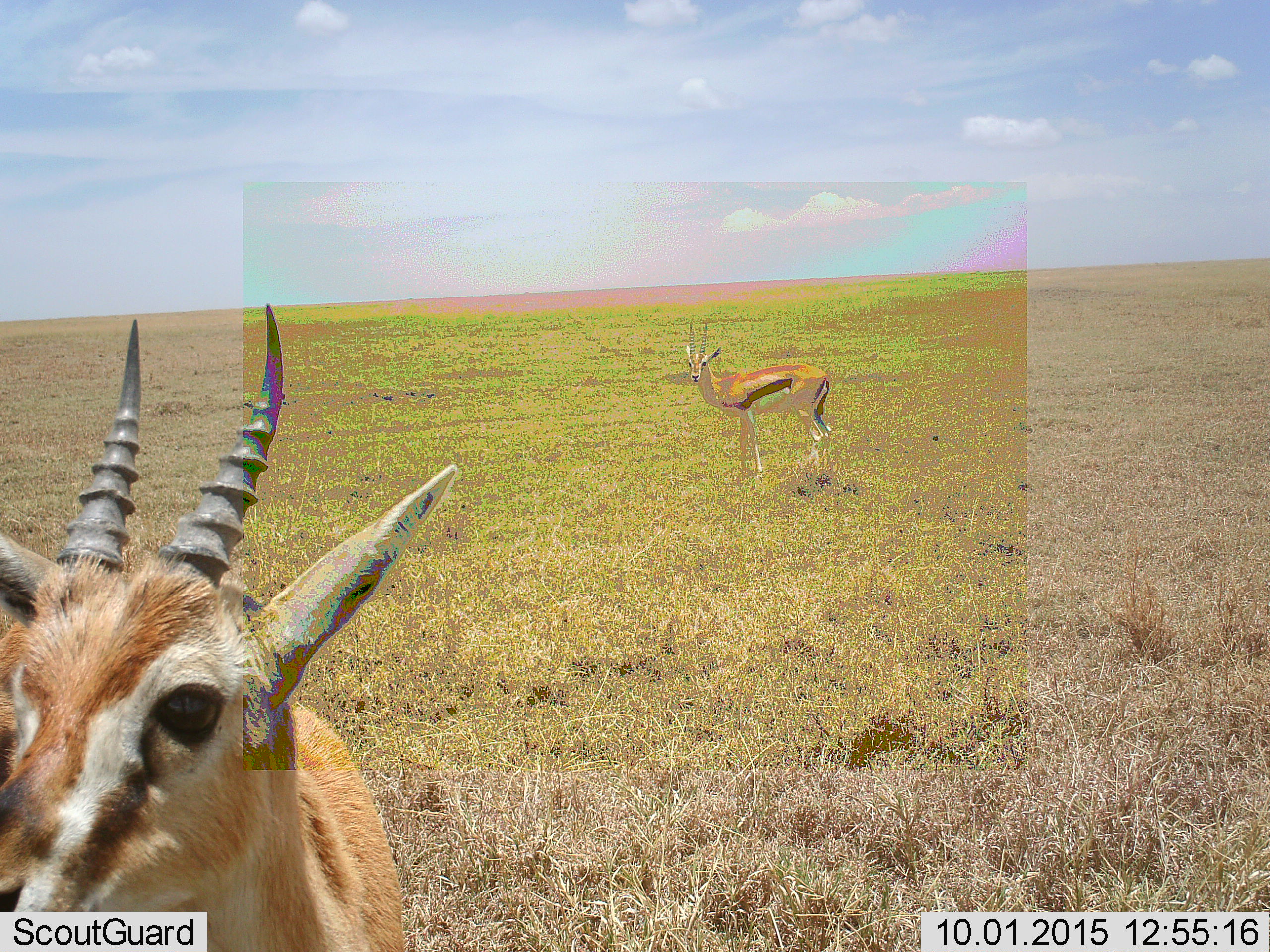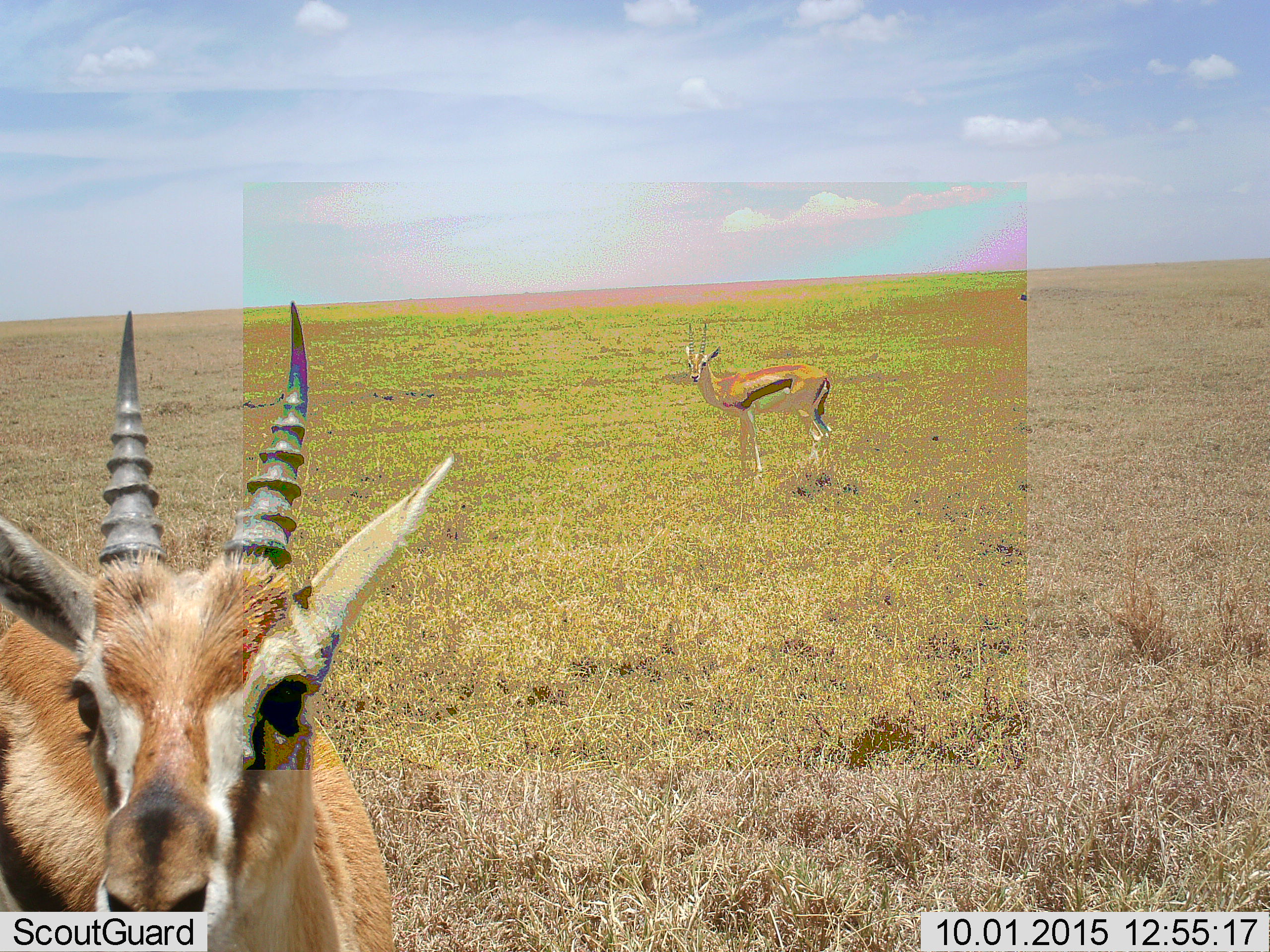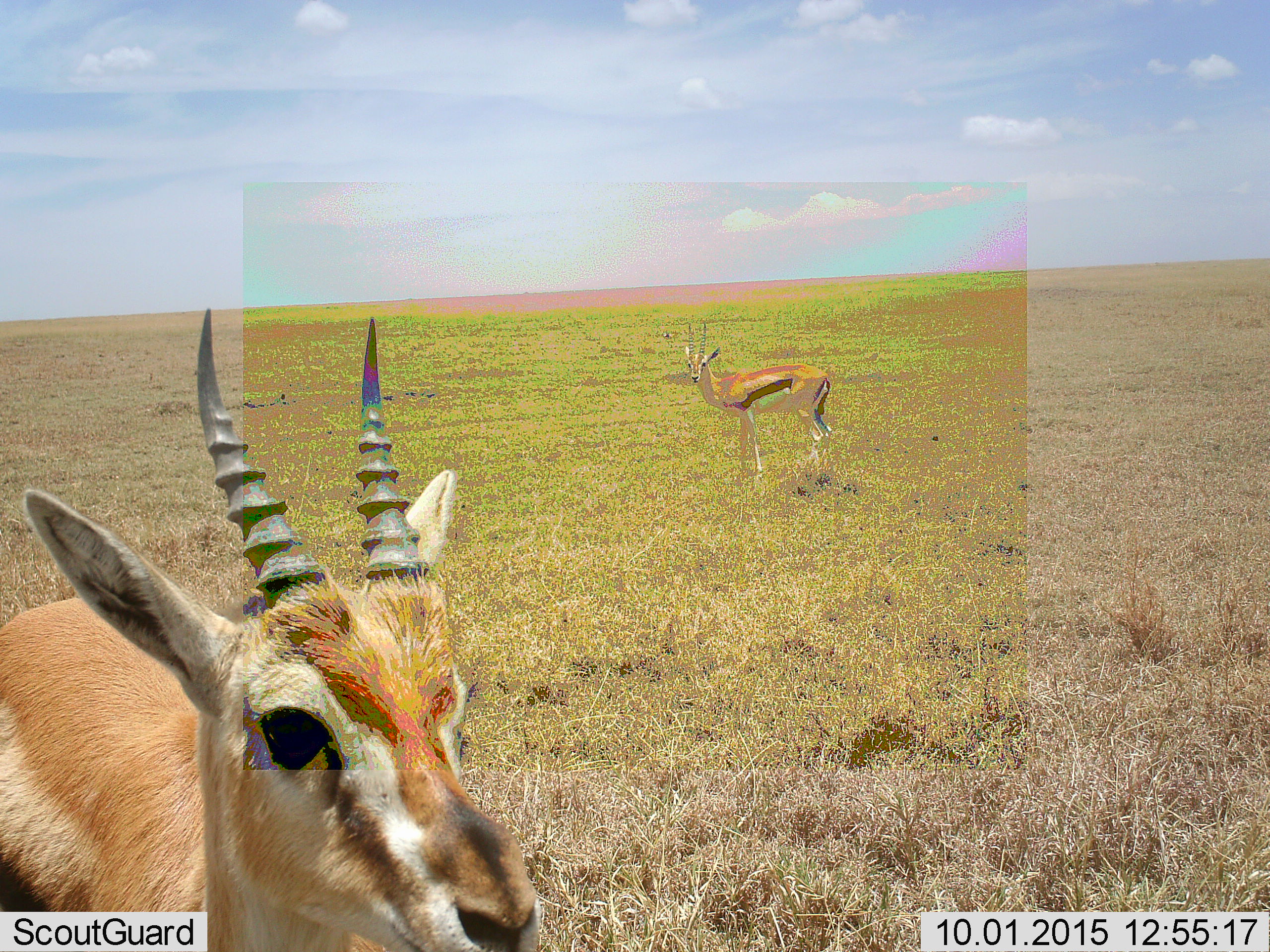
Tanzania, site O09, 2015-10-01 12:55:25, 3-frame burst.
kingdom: Animalia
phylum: Chordata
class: Mammalia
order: Artiodactyla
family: Bovidae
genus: Eudorcas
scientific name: Eudorcas thomsonii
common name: thomson's gazelle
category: gazellethomsons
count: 2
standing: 89%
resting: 0%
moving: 33%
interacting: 0%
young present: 0%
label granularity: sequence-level